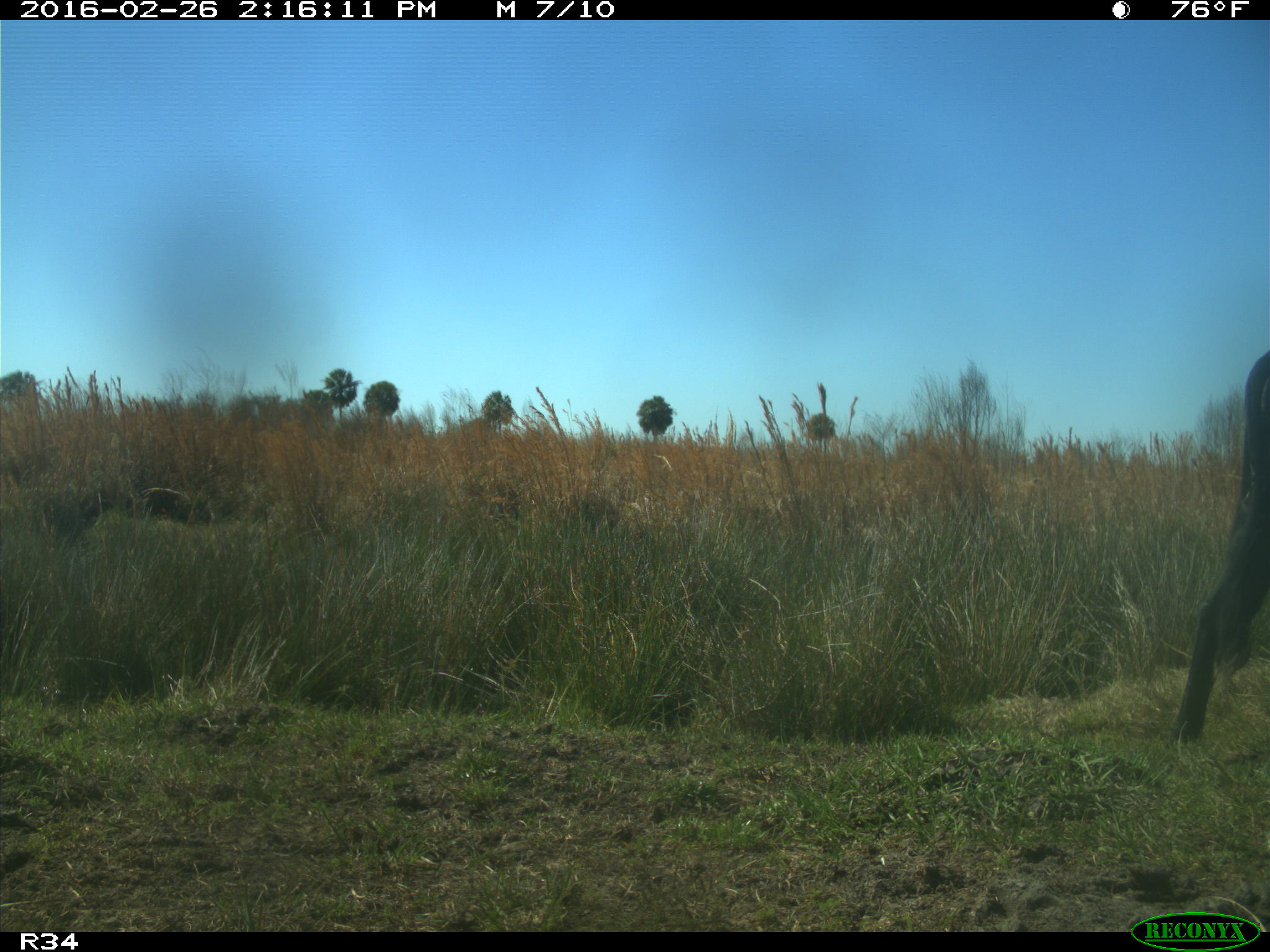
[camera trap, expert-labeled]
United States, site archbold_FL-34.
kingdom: Animalia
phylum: Chordata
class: Mammalia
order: Artiodactyla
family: Bovidae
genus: Bos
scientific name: Bos taurus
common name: domestic cow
Bos taurus (domestic cow).